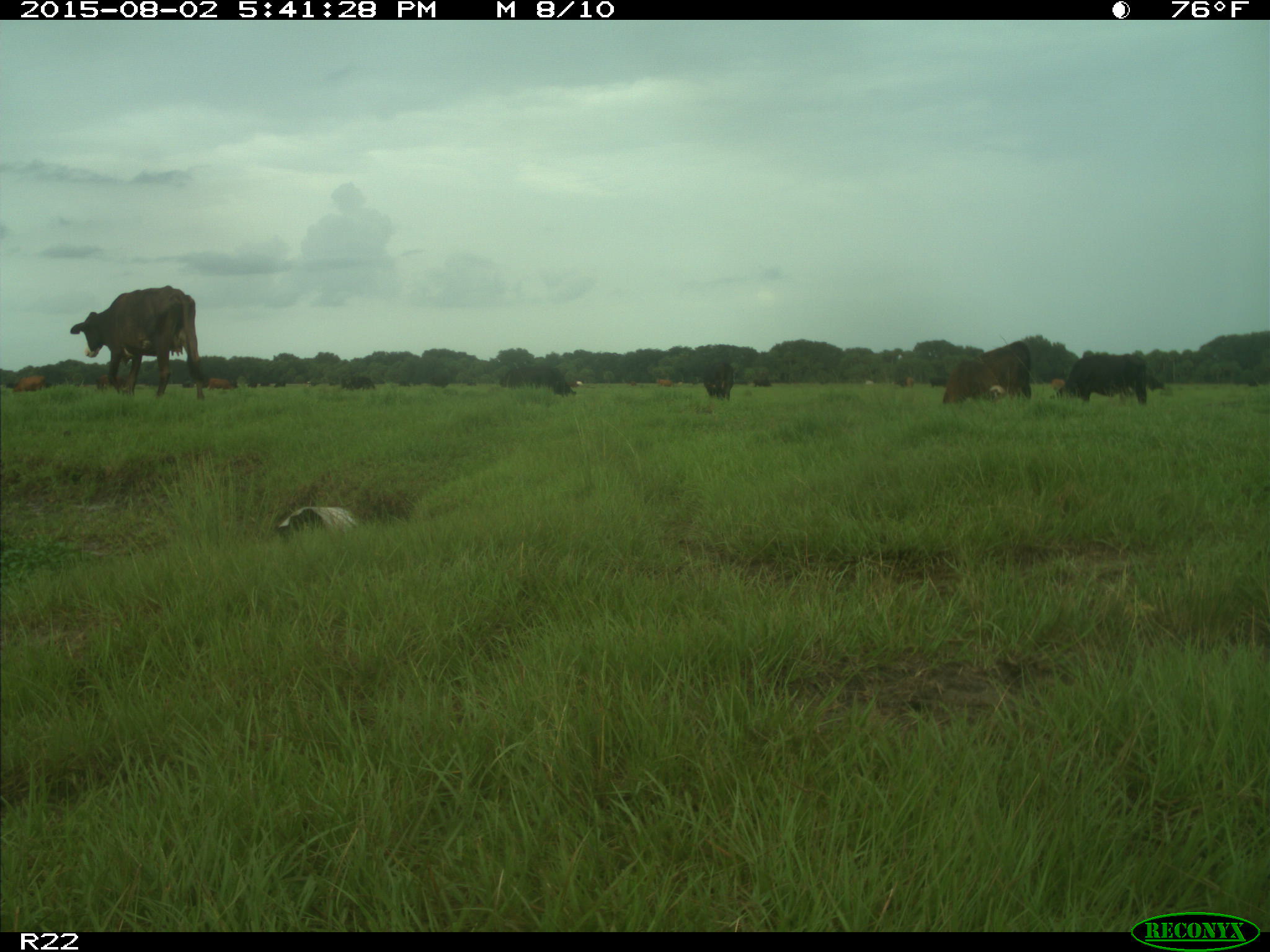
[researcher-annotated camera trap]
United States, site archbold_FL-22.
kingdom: Animalia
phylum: Chordata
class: Mammalia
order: Artiodactyla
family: Bovidae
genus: Bos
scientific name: Bos taurus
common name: domestic cow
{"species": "Bos taurus (domestic cow)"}